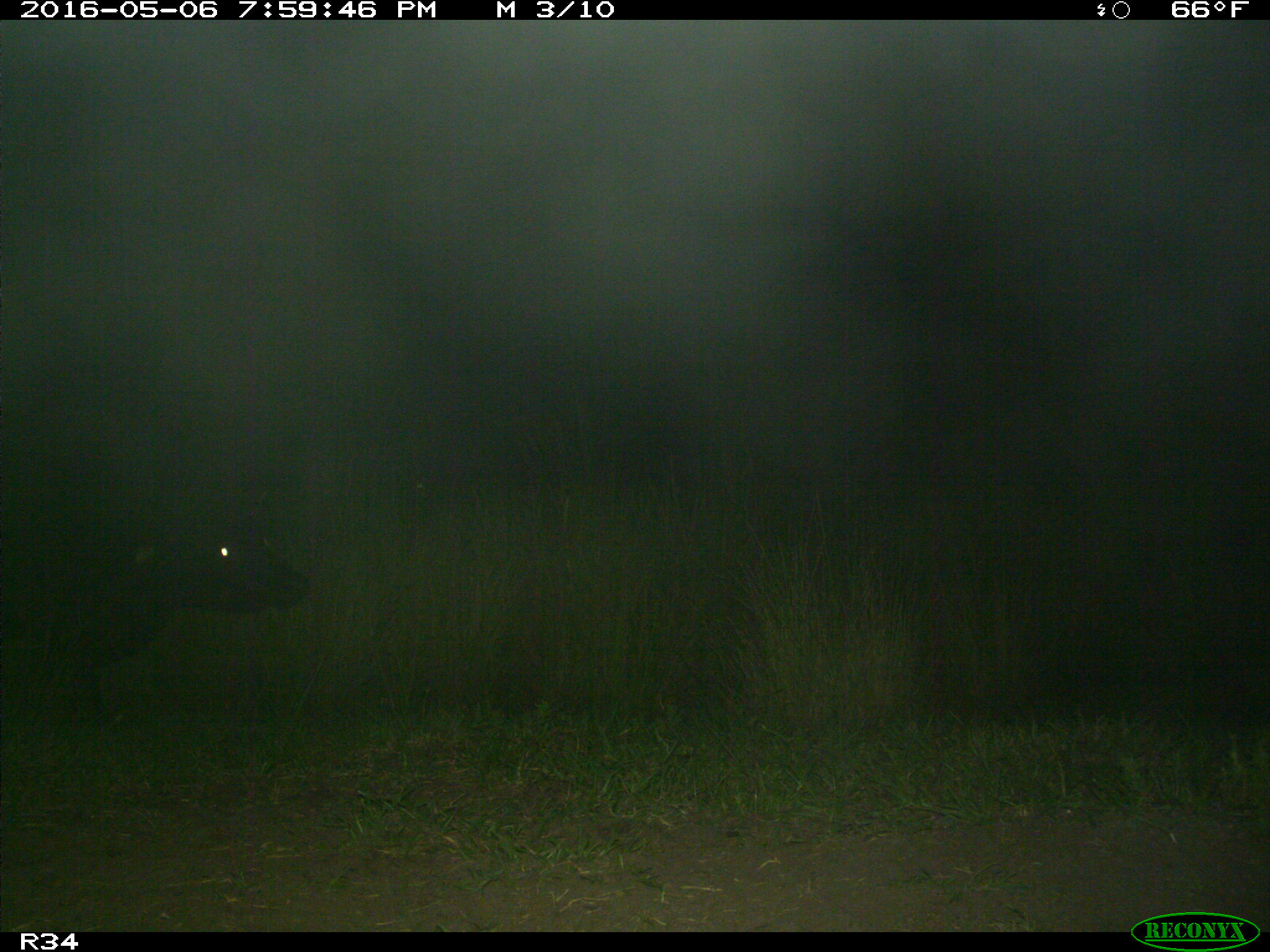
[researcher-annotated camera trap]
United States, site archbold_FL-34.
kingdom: Animalia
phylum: Chordata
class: Mammalia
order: Artiodactyla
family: Bovidae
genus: Bos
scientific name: Bos taurus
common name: domestic cow